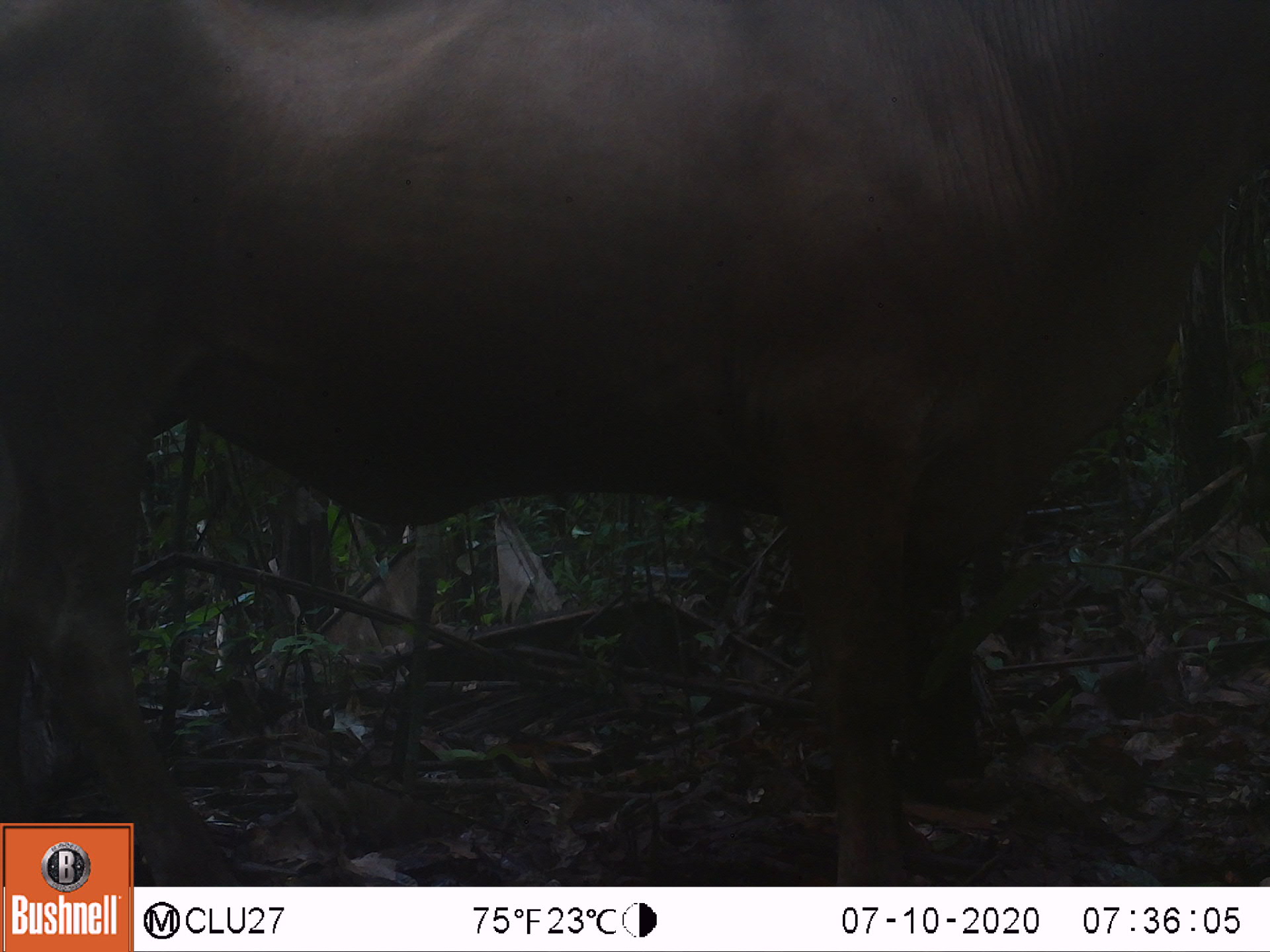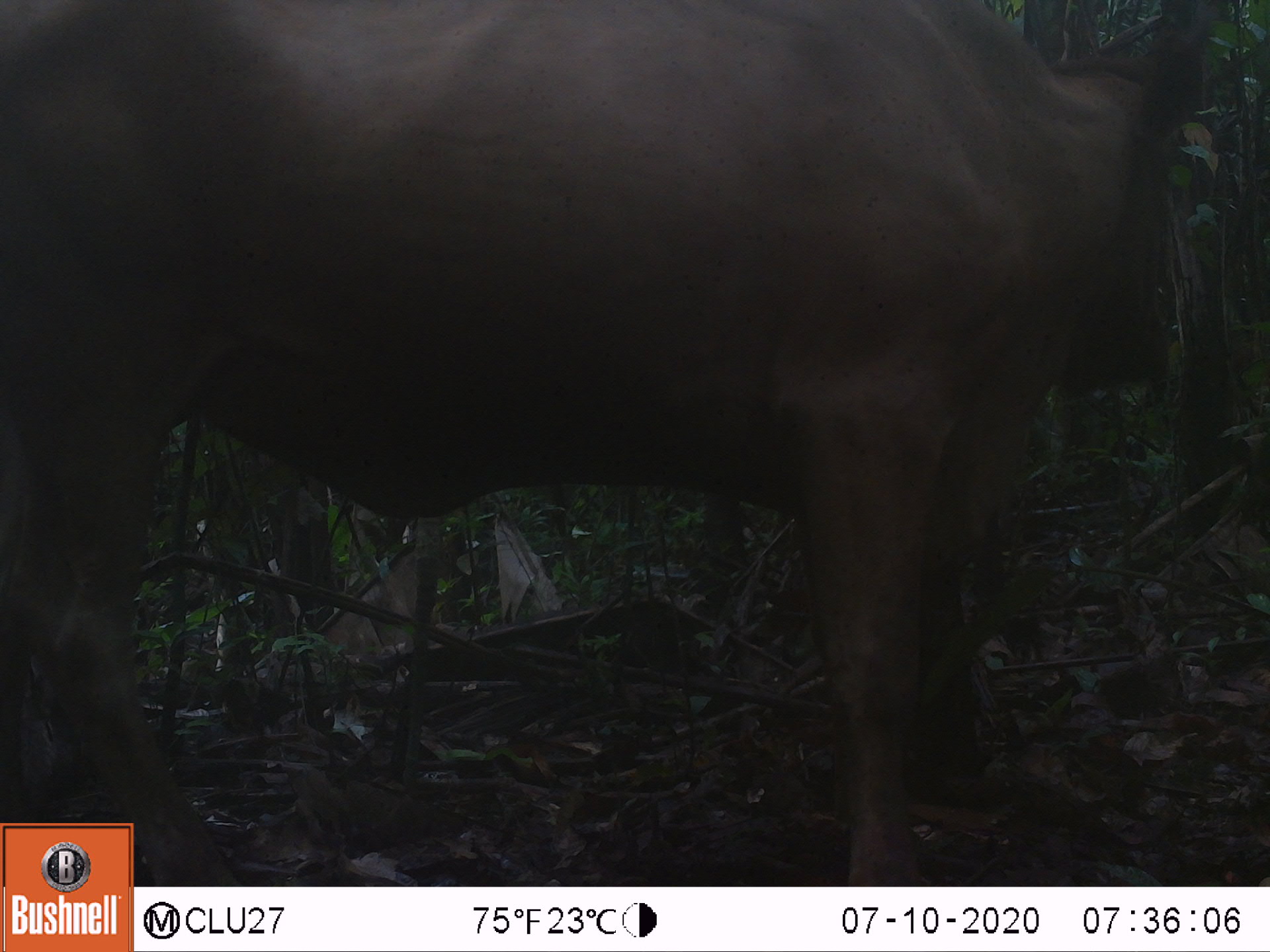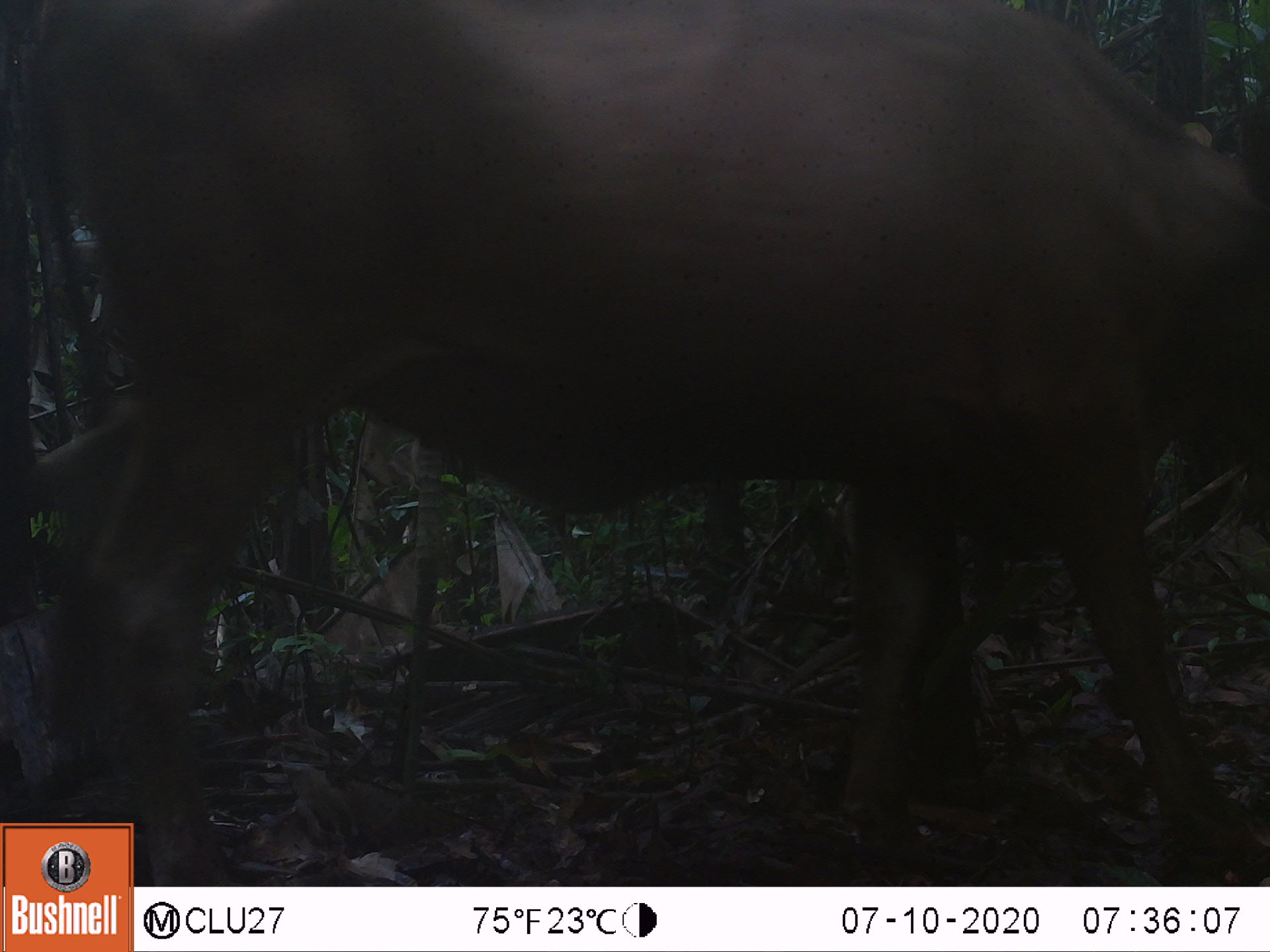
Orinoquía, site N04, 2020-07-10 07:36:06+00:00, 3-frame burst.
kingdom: Animalia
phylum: Chordata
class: Mammalia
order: Artiodactyla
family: Bovidae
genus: Bos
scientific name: Bos taurus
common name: cow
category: cattle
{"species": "cattle (cow) (Bos taurus)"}